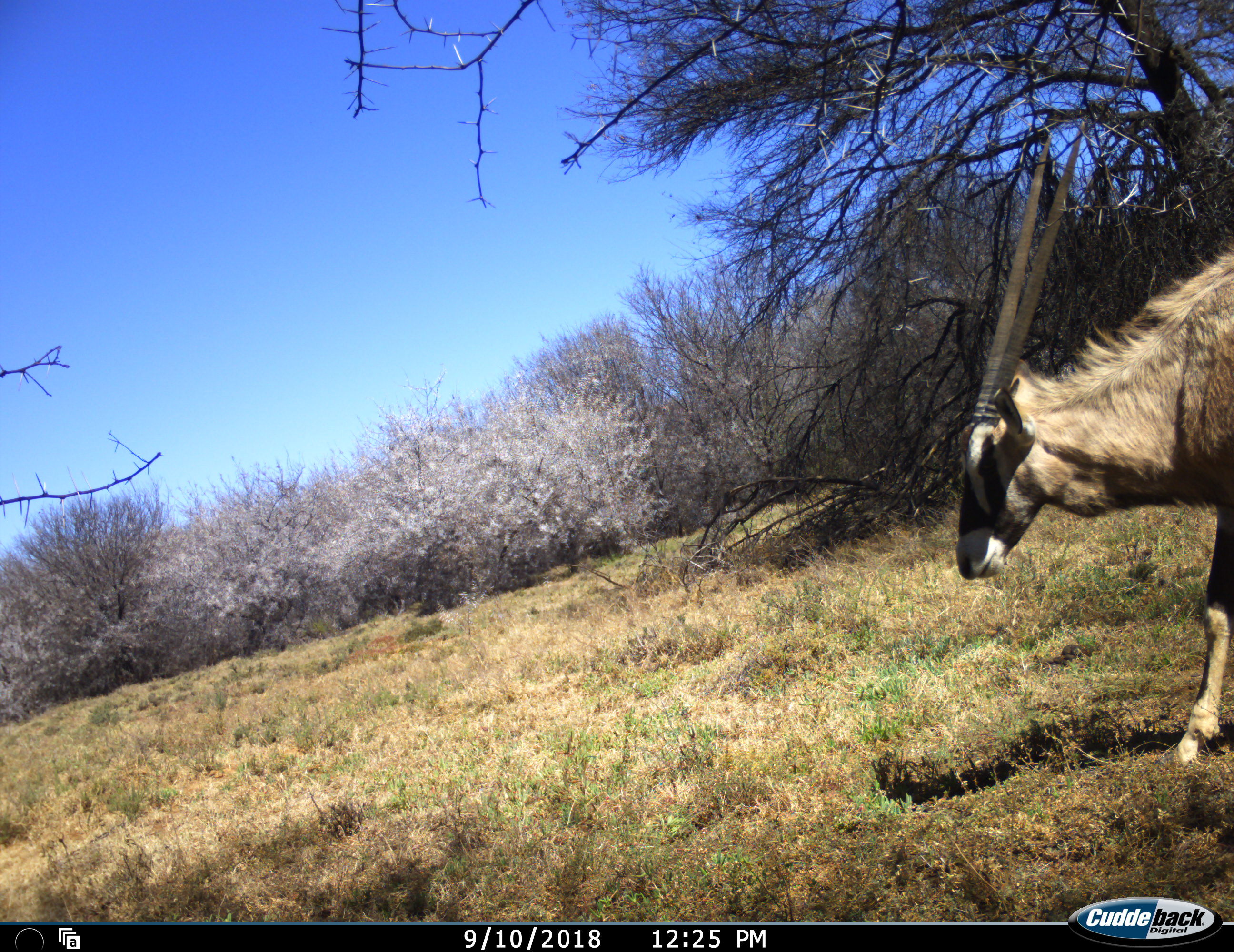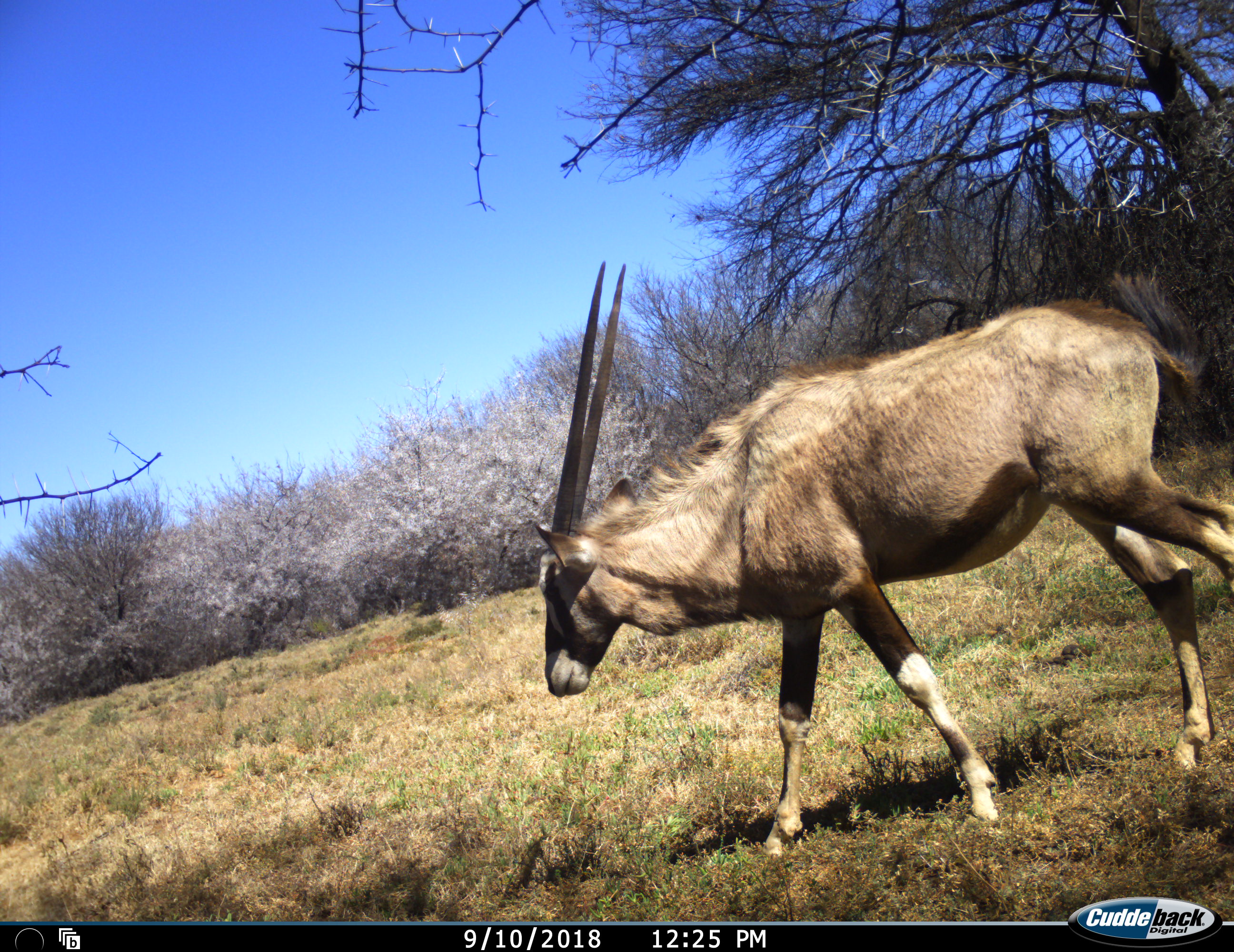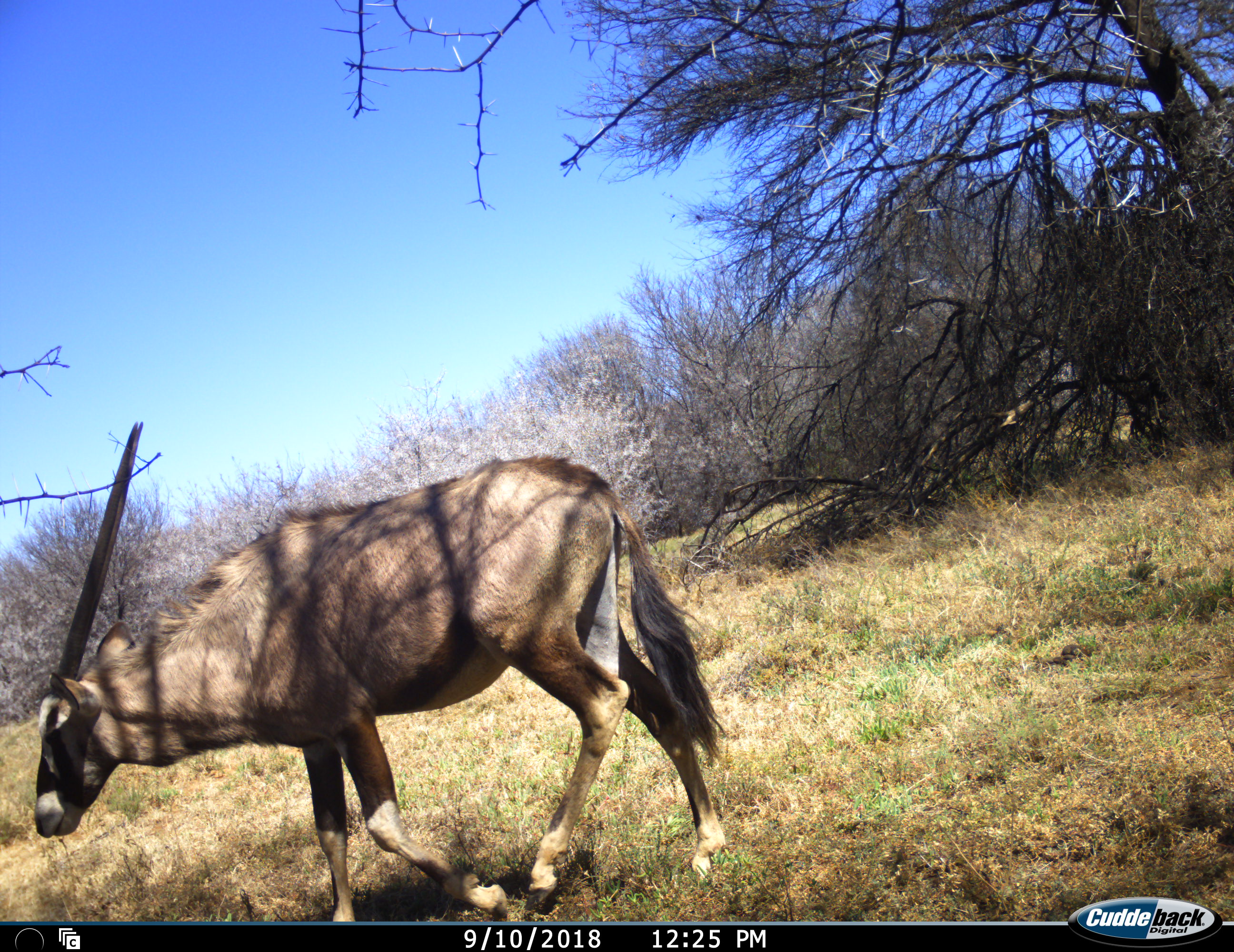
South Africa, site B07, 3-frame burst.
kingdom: Animalia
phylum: Chordata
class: Mammalia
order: Artiodactyla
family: Bovidae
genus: Oryx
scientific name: Oryx gazella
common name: gemsbok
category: gemsbokoryx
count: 1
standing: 10%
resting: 0%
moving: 100%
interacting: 0%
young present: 0%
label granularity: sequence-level